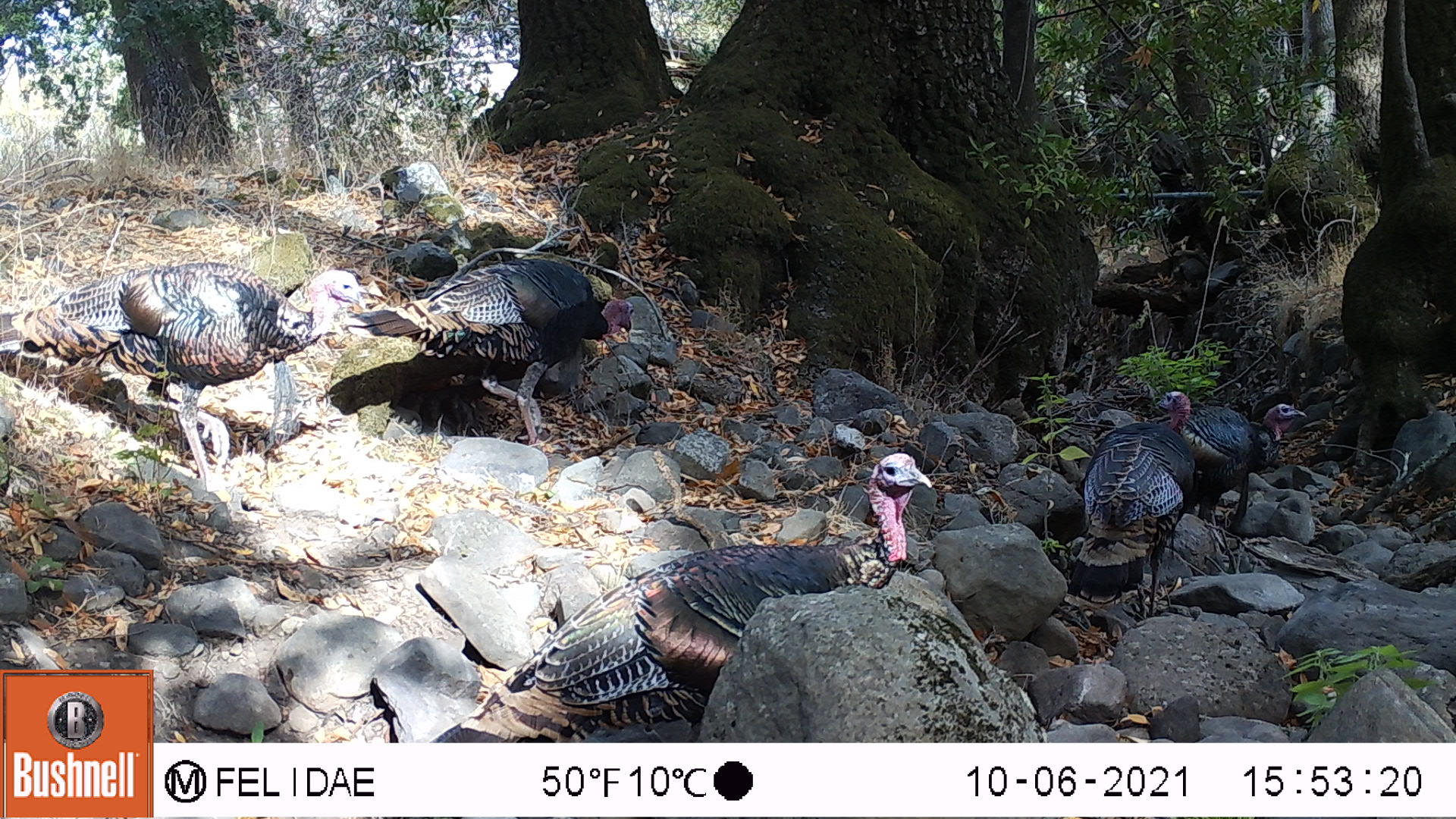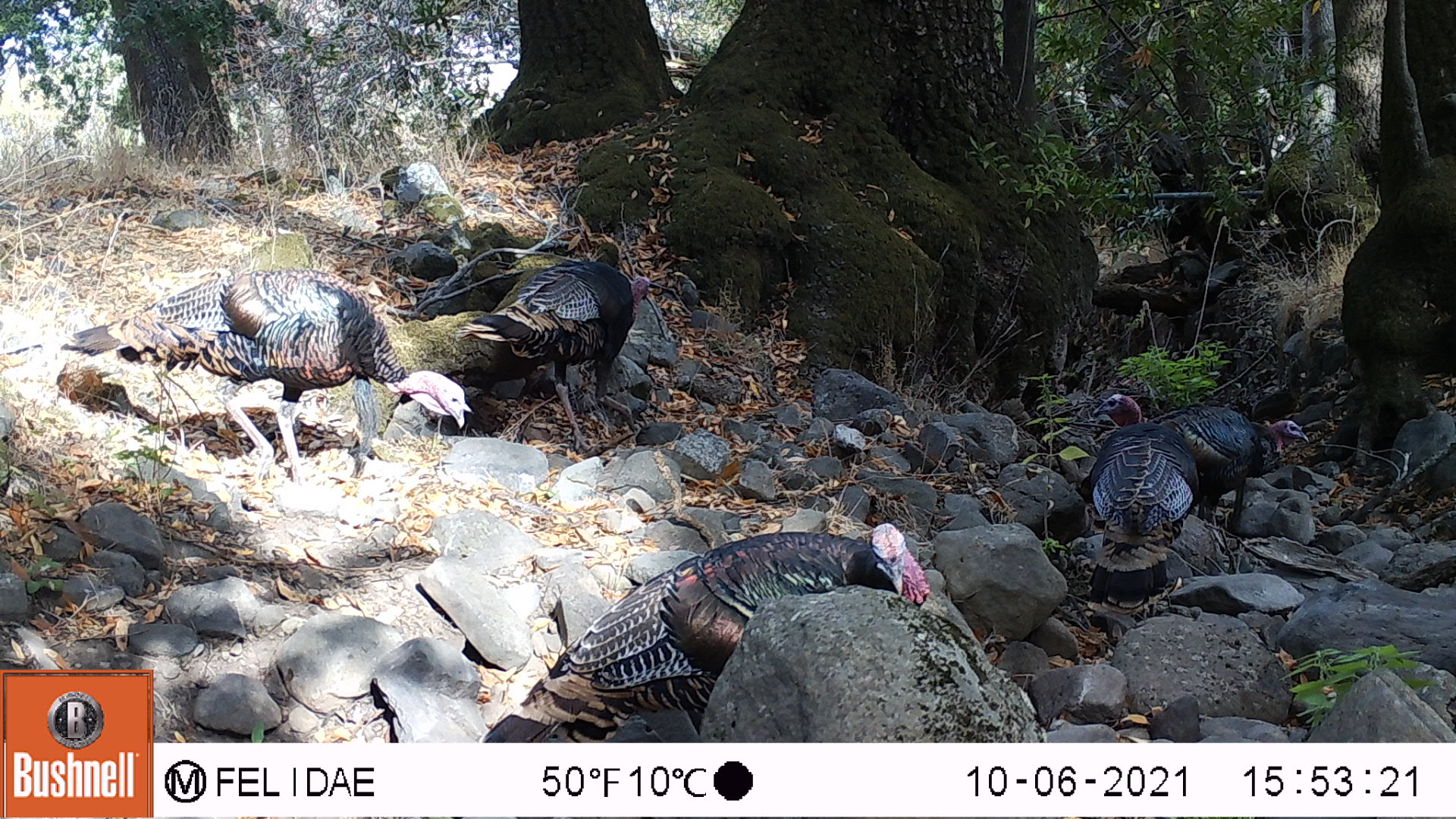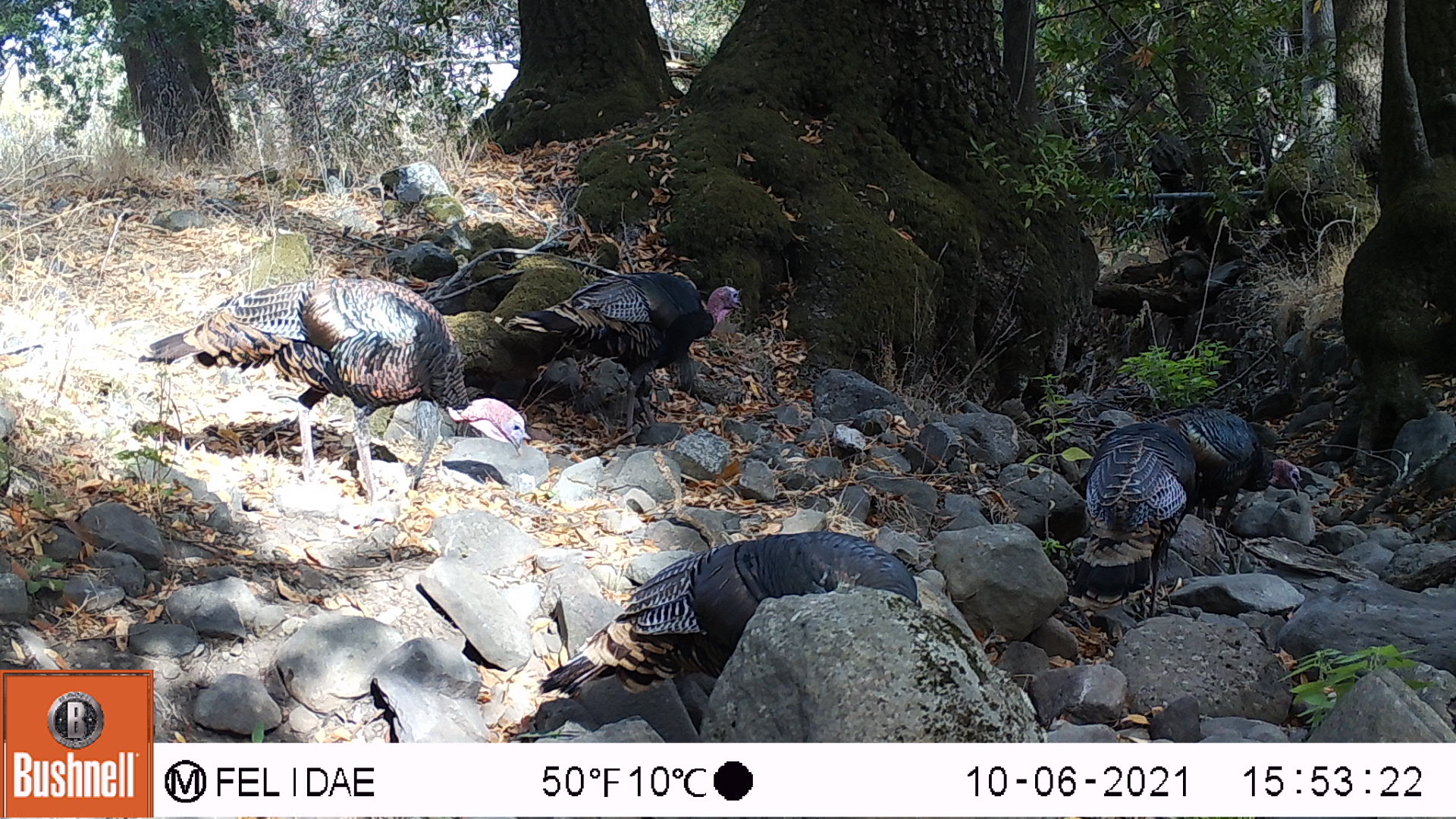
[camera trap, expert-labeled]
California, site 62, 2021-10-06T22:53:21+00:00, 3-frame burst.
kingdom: Animalia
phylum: Chordata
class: Aves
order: Galliformes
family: Phasianidae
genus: Meleagris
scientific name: Meleagris gallopavo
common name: turkey